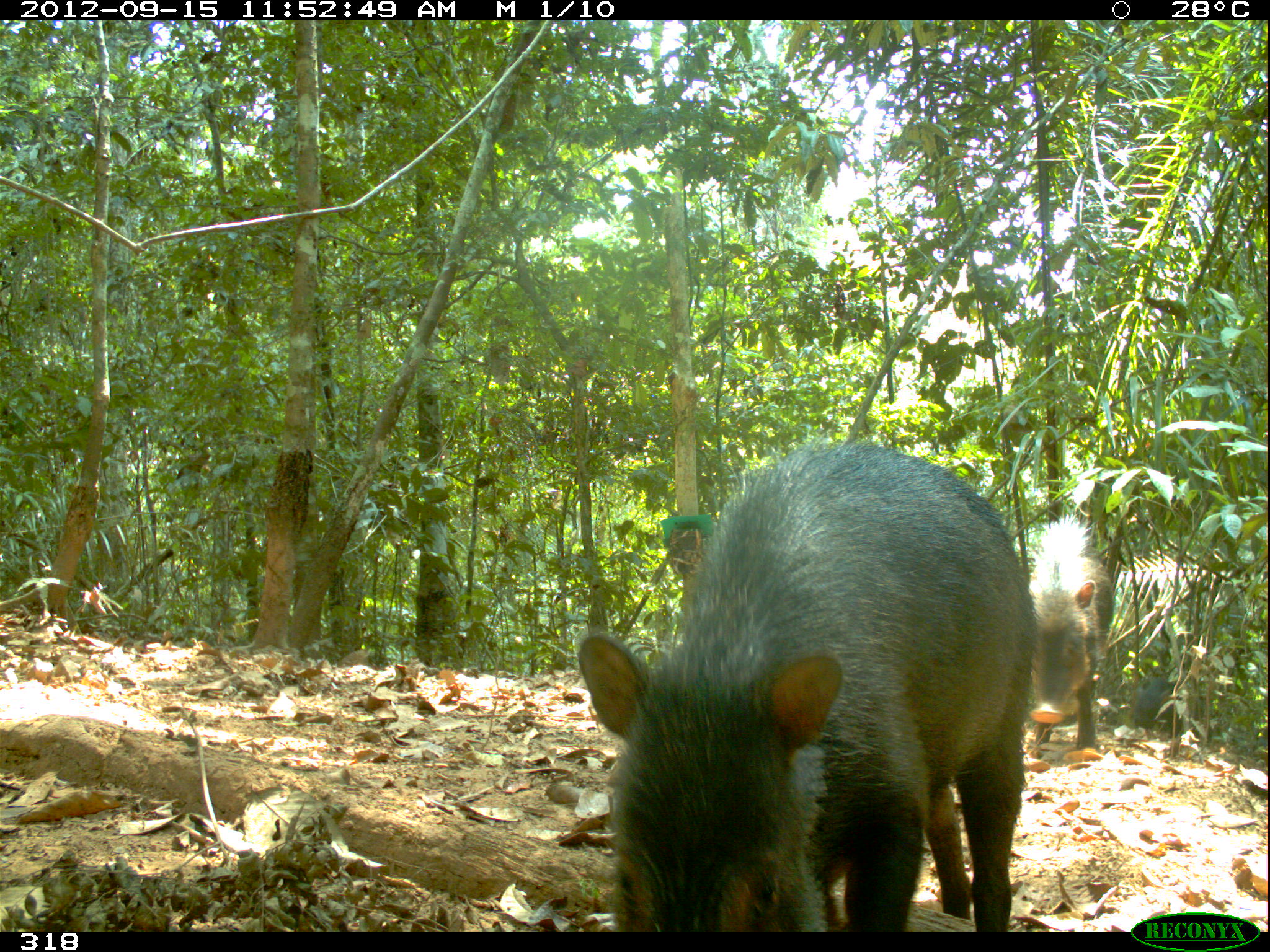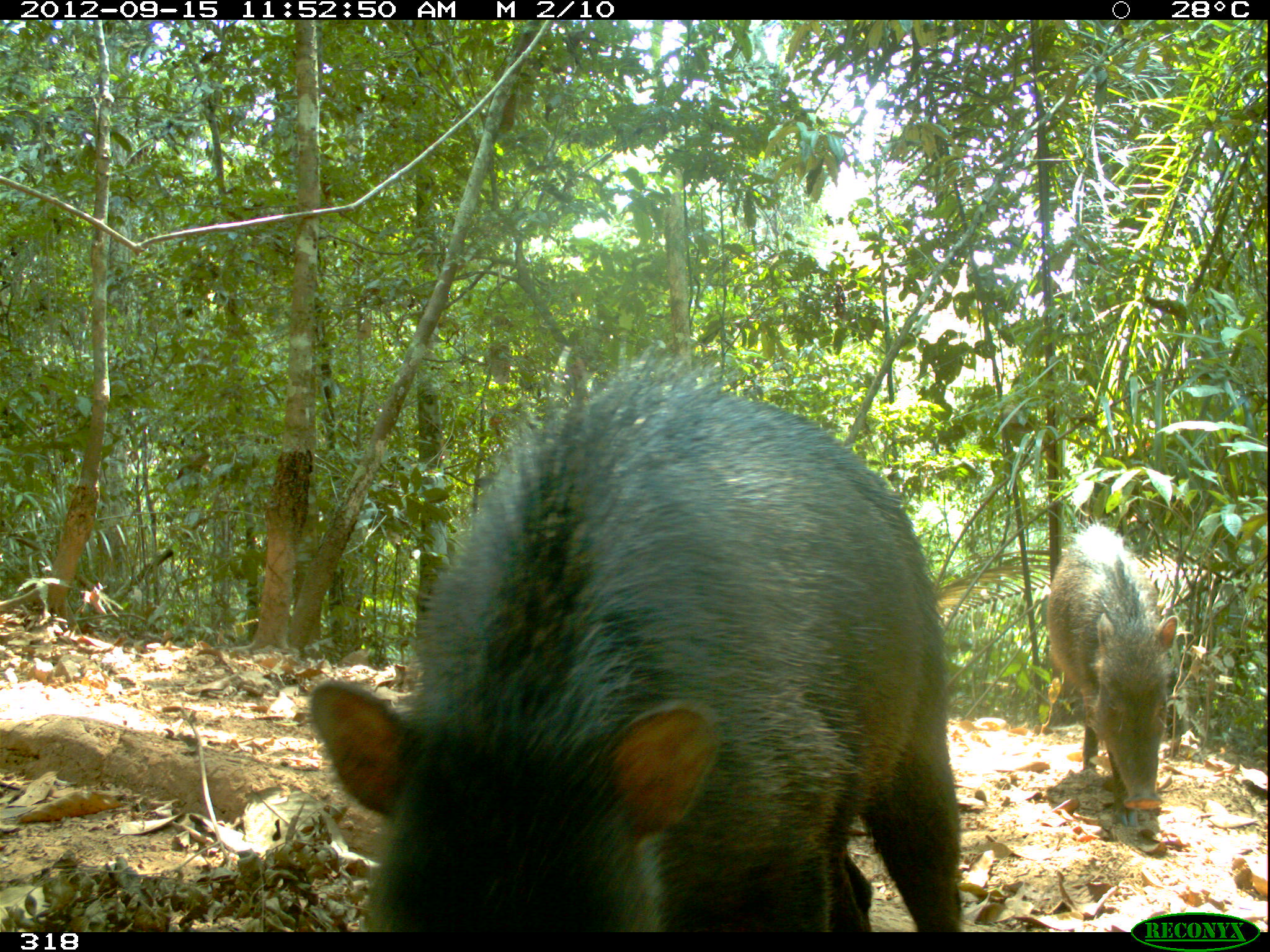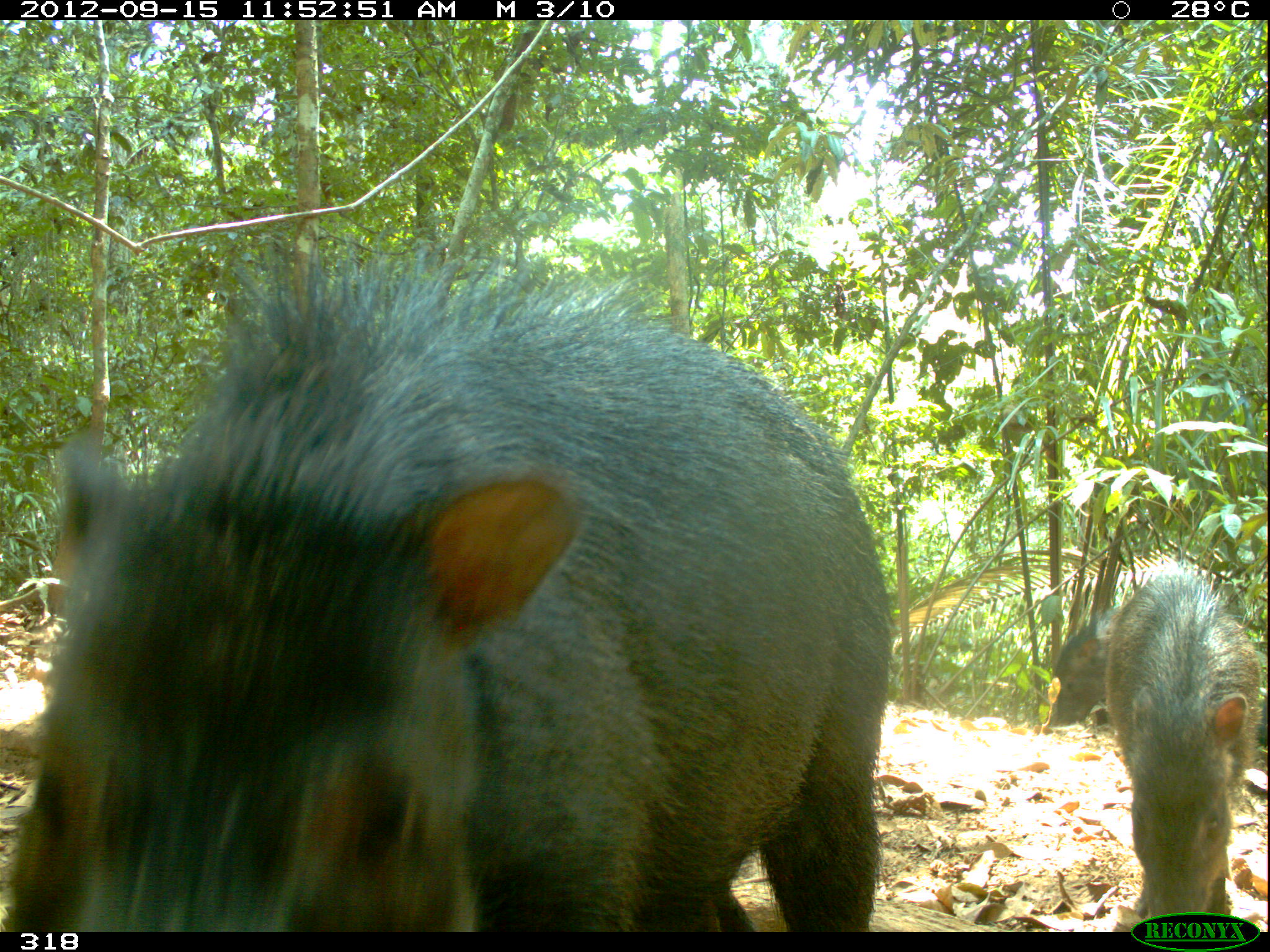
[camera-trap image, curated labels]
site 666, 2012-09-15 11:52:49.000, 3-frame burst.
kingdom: Animalia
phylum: Chordata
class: Mammalia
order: Artiodactyla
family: Tayassuidae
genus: Tayassu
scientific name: Tayassu pecari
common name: white-lipped peccary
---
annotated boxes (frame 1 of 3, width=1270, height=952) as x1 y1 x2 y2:
tayassu pecari: 574 436 1038 932; 1026 511 1109 758; 1131 668 1197 739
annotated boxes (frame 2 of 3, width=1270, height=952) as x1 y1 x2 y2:
tayassu pecari: 304 329 962 932; 1046 515 1177 828; 1164 631 1195 755